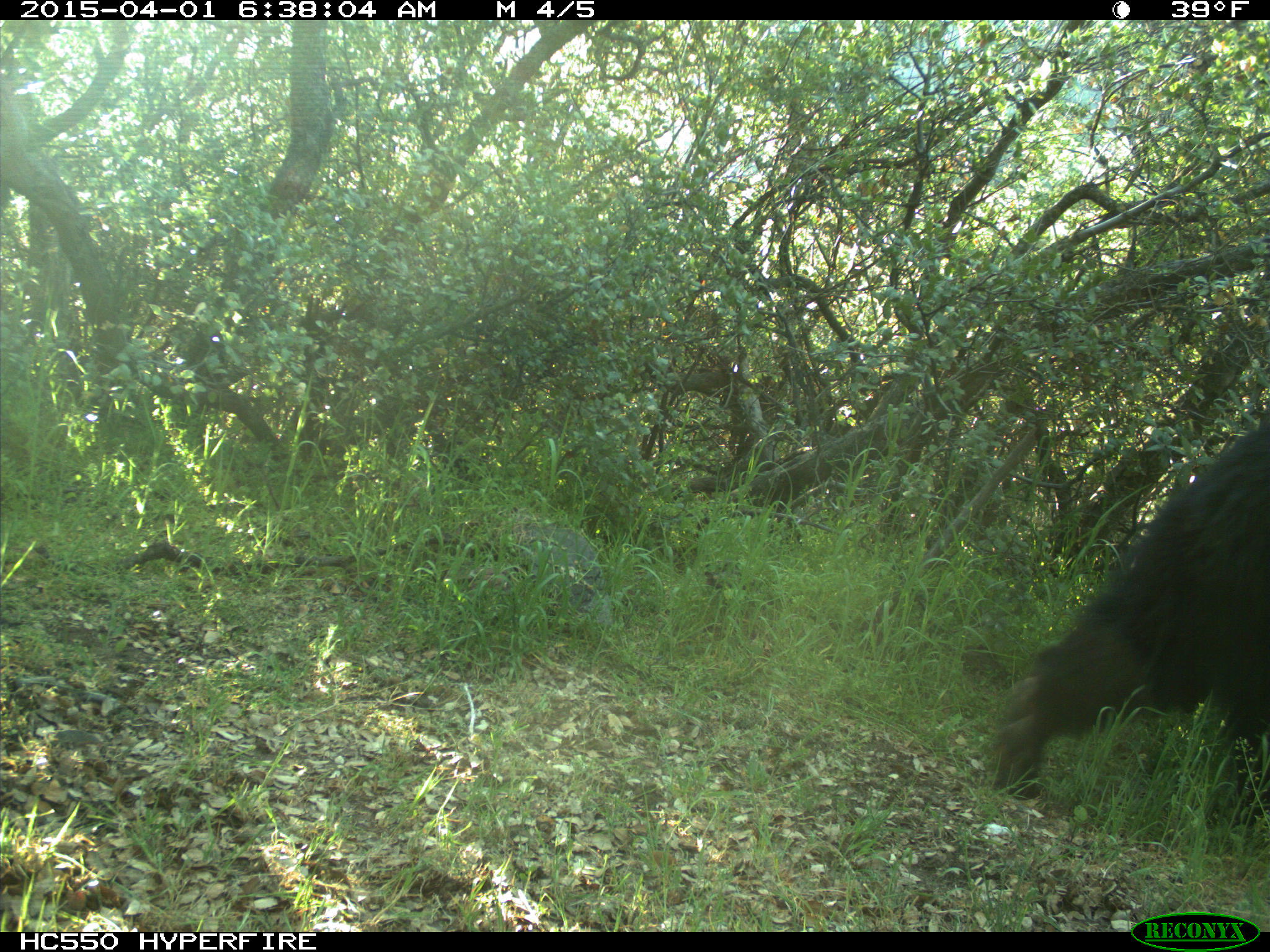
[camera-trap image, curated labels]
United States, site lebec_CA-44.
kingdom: Animalia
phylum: Chordata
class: Mammalia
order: Carnivora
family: Ursidae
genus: Ursus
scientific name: Ursus americanus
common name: american black bear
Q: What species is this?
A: Ursus americanus (american black bear).